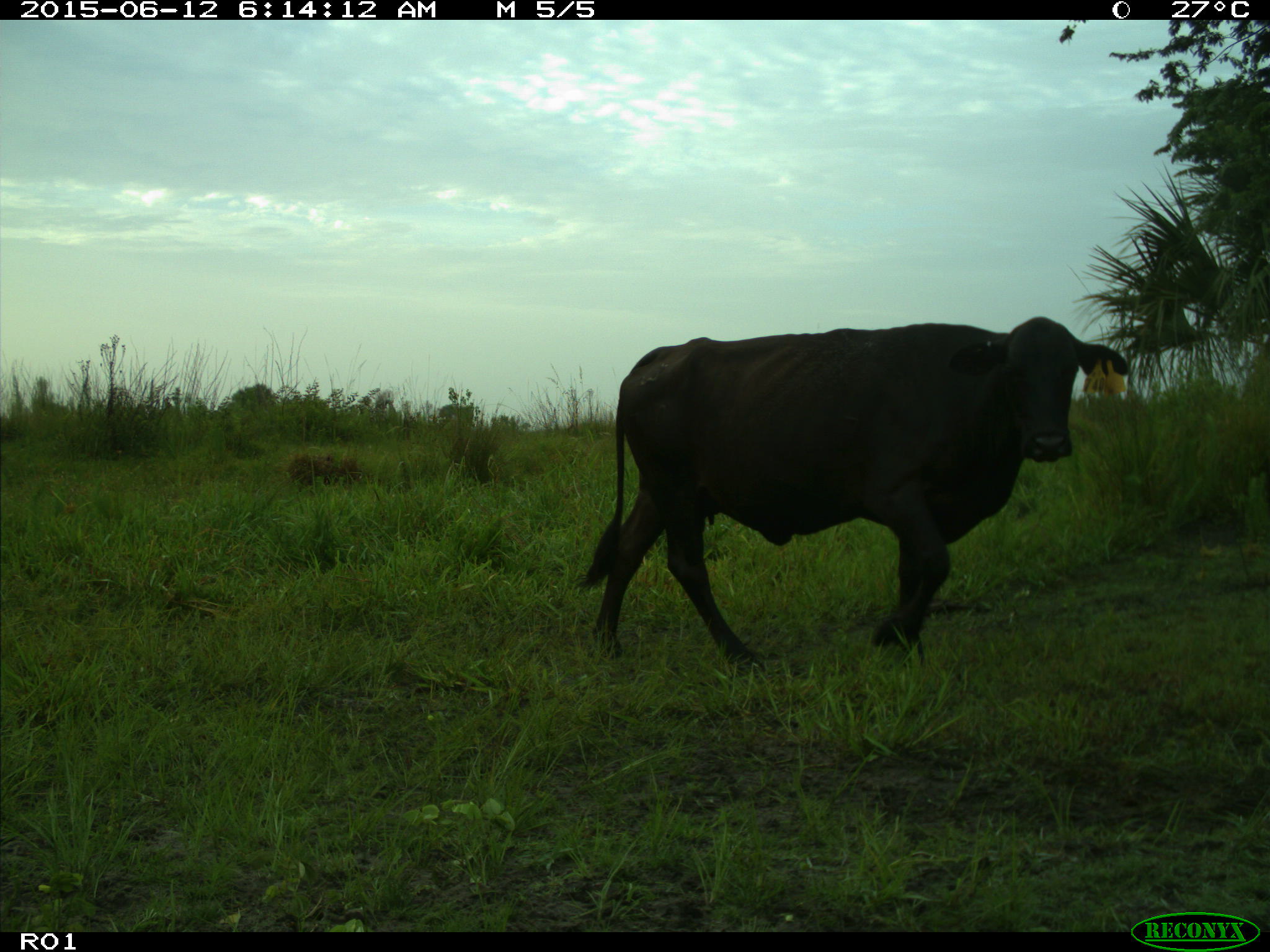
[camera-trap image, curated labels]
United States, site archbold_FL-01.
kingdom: Animalia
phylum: Chordata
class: Mammalia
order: Artiodactyla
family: Bovidae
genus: Bos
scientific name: Bos taurus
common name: domestic cow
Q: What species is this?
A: Bos taurus (domestic cow).